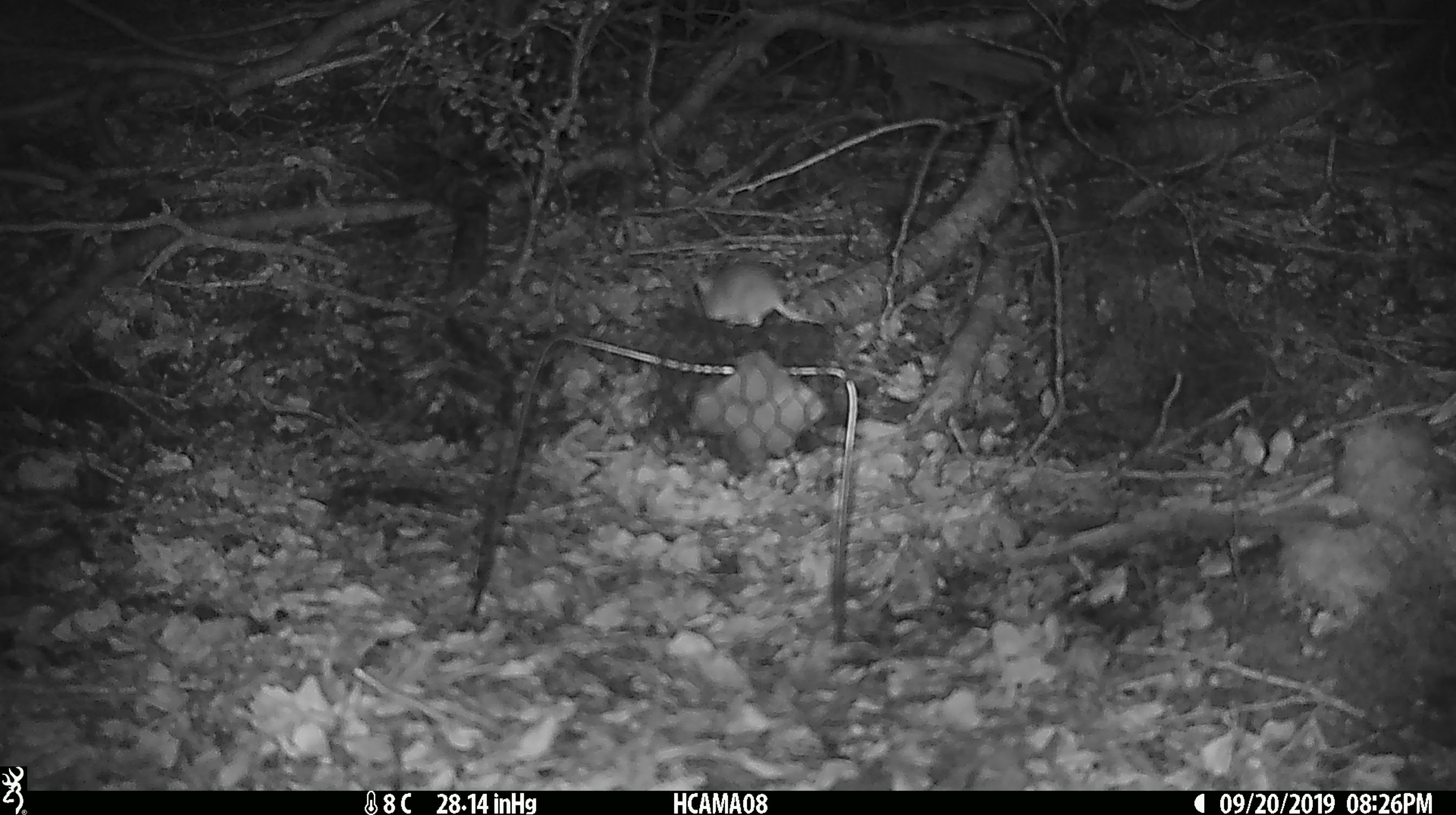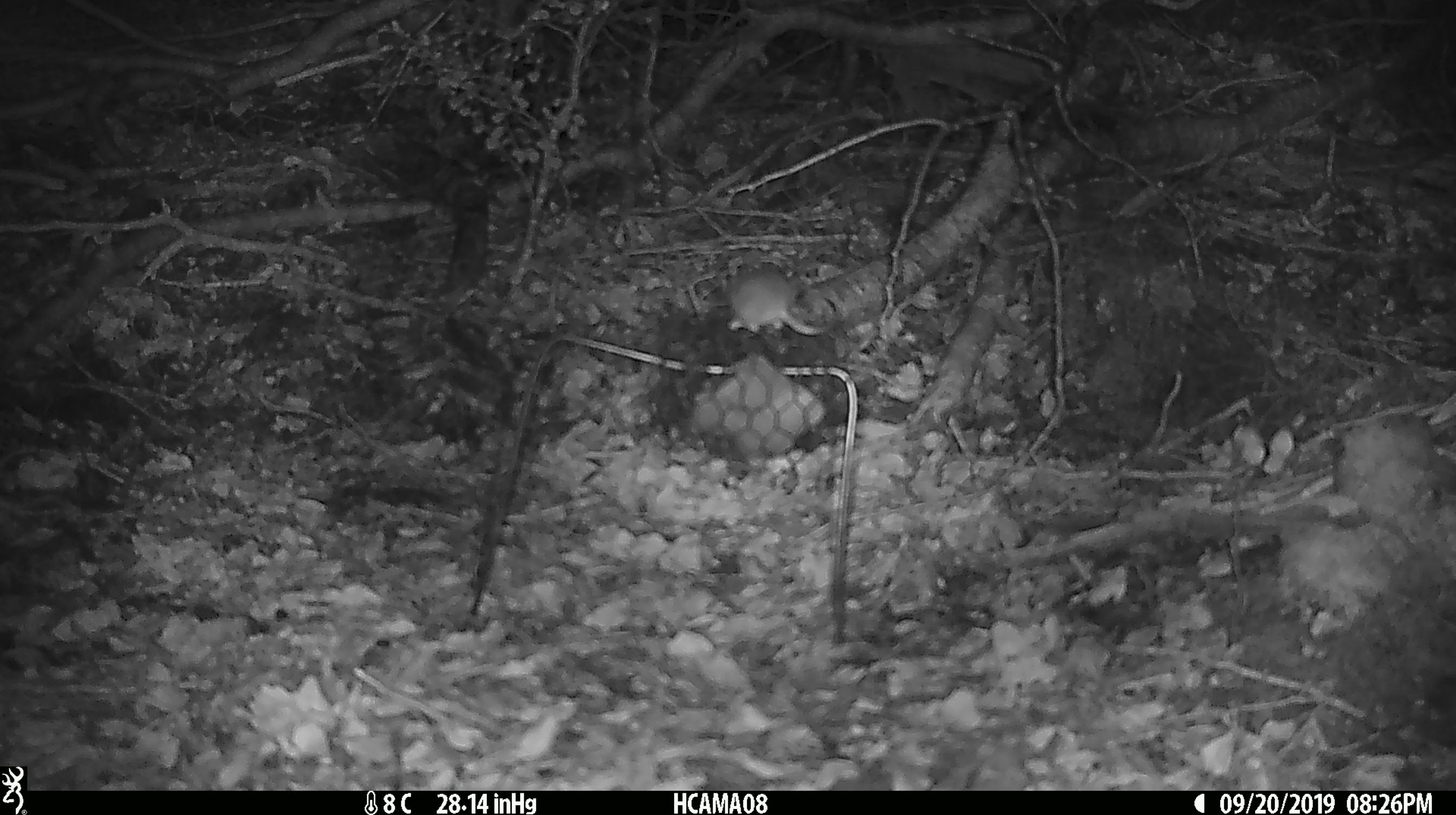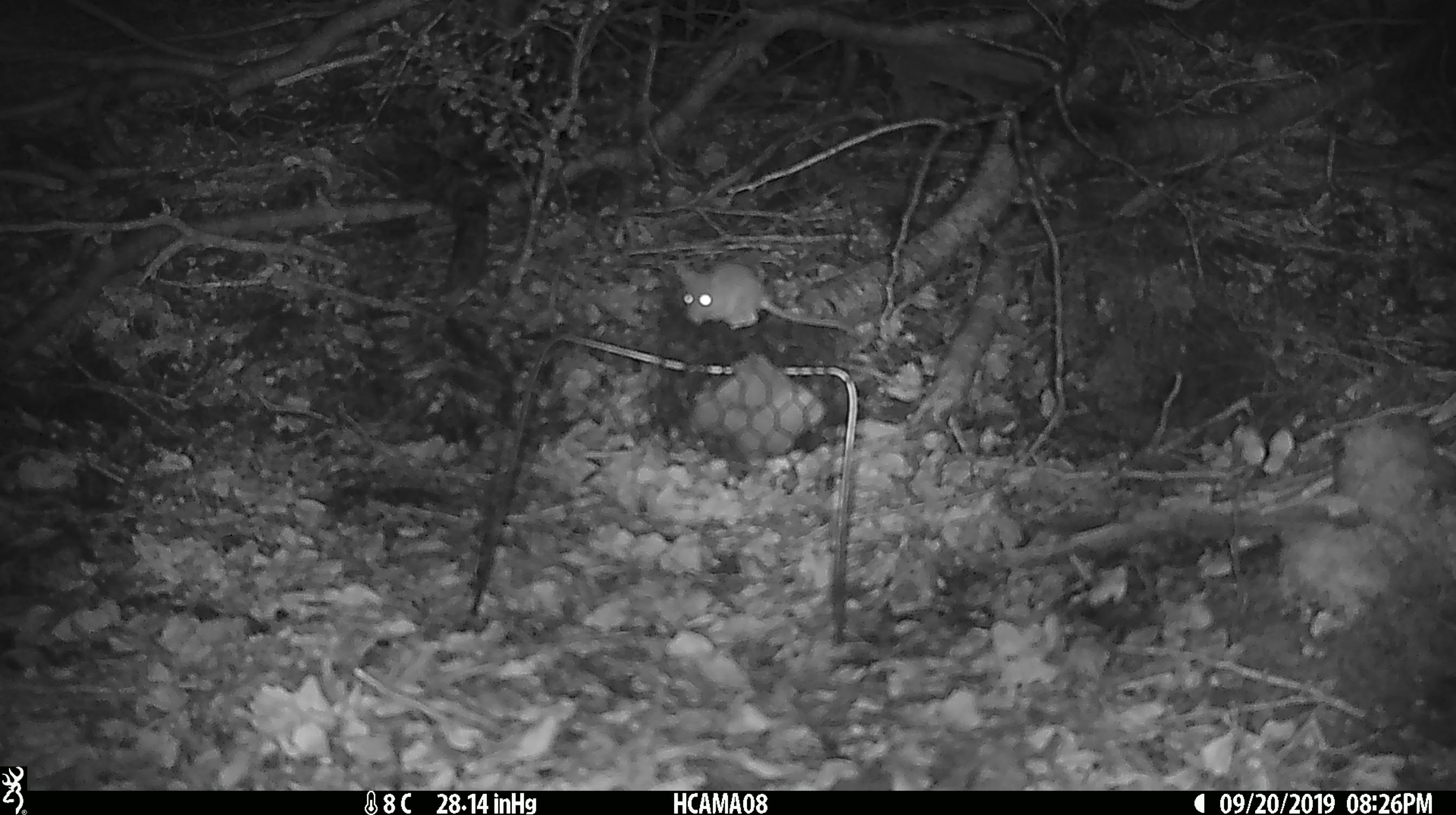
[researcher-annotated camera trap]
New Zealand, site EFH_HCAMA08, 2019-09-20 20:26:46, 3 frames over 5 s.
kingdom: Animalia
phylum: Chordata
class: Mammalia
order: Rodentia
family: Muridae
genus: Mus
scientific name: Mus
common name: mouse